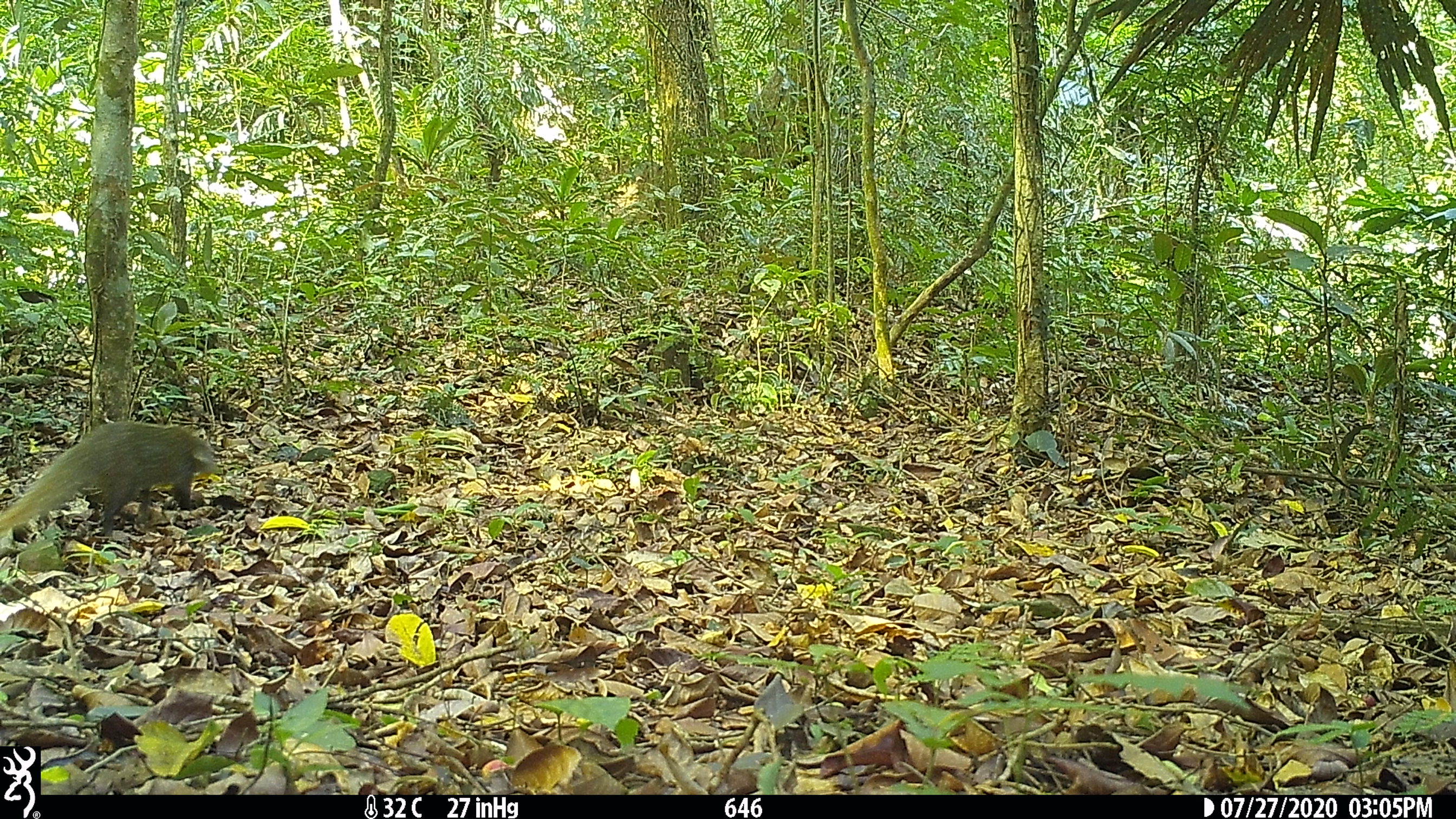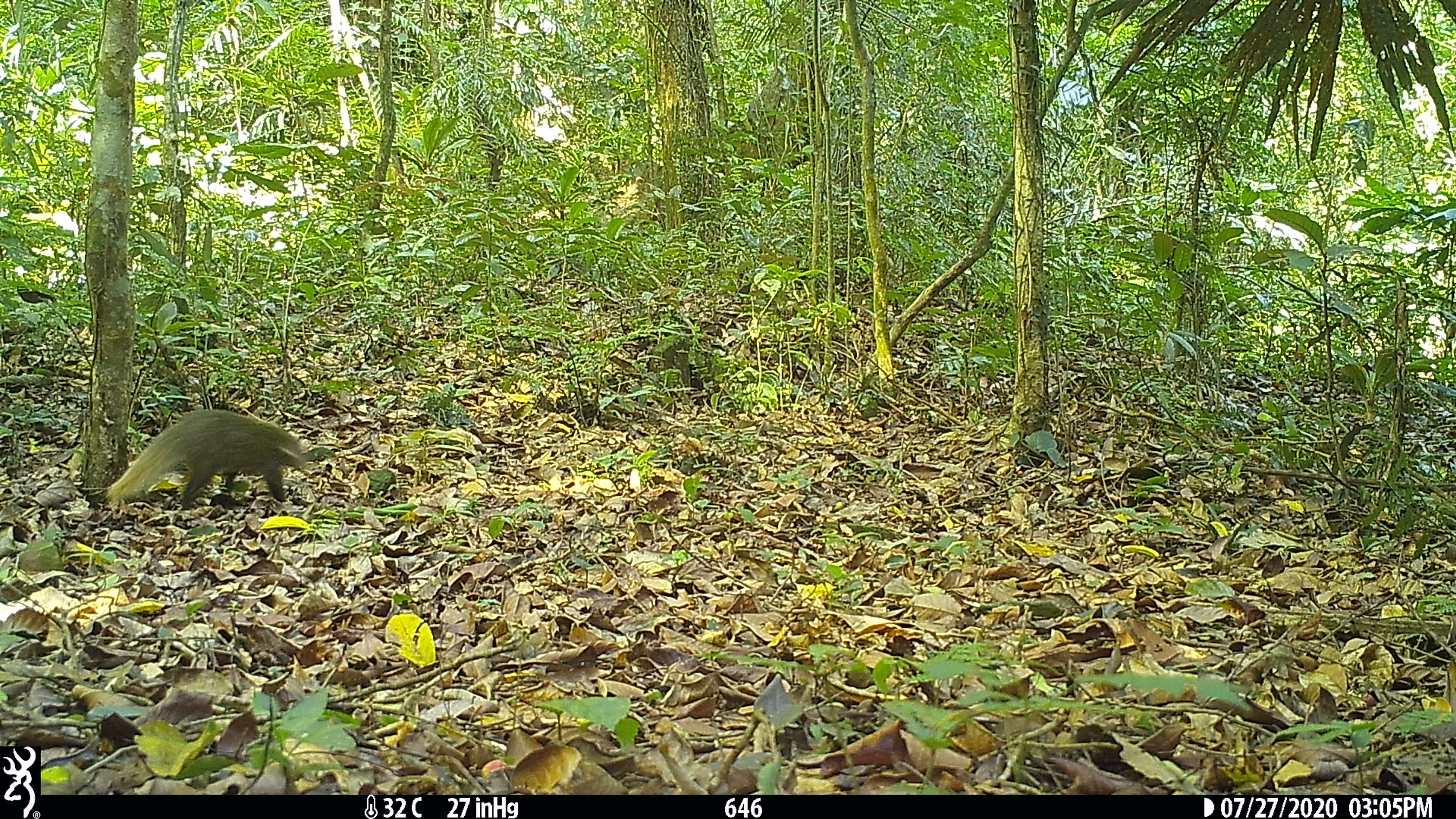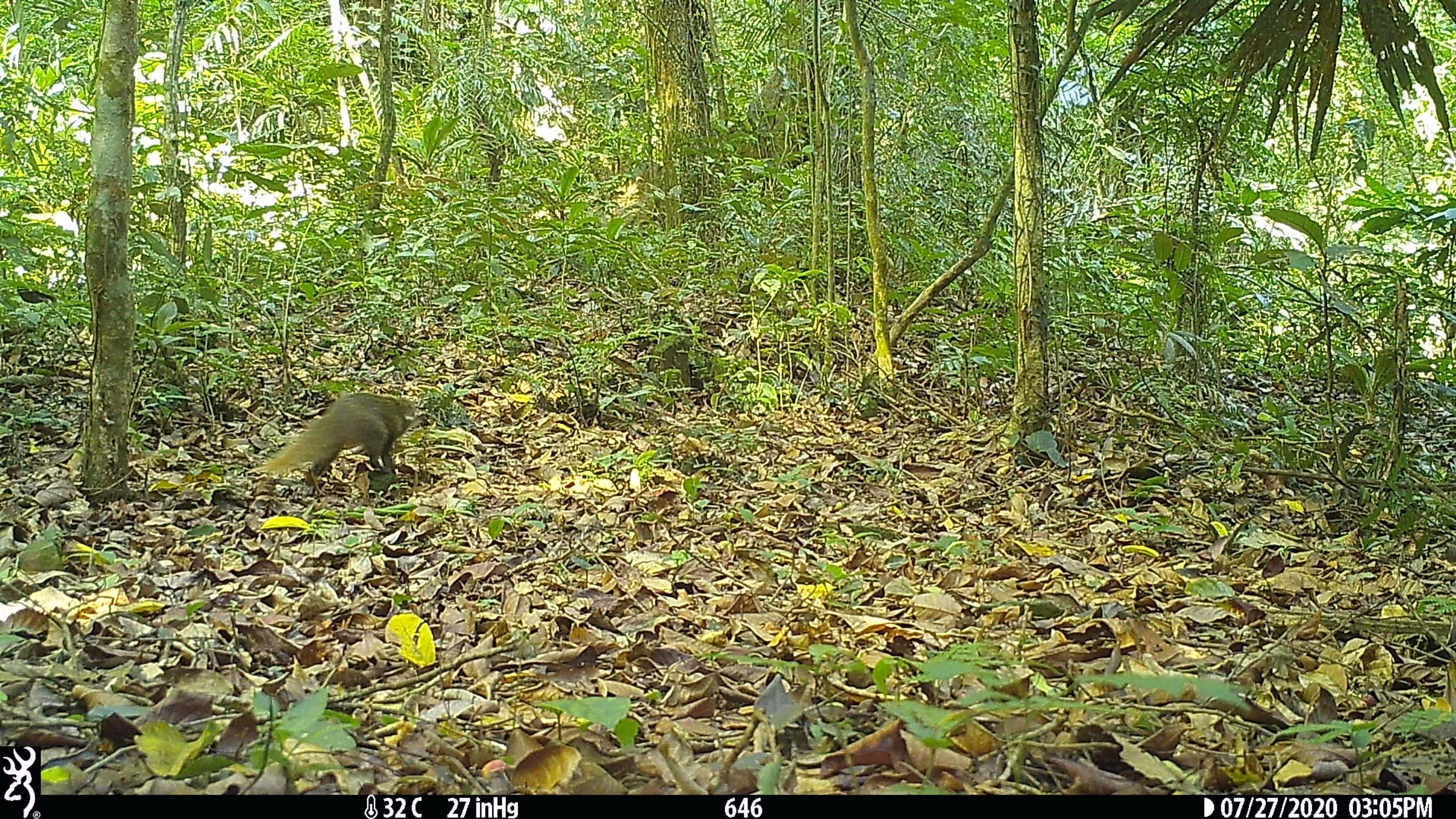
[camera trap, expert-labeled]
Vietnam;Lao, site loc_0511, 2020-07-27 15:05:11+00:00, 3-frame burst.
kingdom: Animalia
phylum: Chordata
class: Mammalia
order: Carnivora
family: Herpestidae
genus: Urva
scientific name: Urva urva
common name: crab-eating mongoose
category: crab eating mongoose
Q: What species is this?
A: Crab eating mongoose (crab-eating mongoose) (Urva urva).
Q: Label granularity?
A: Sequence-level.